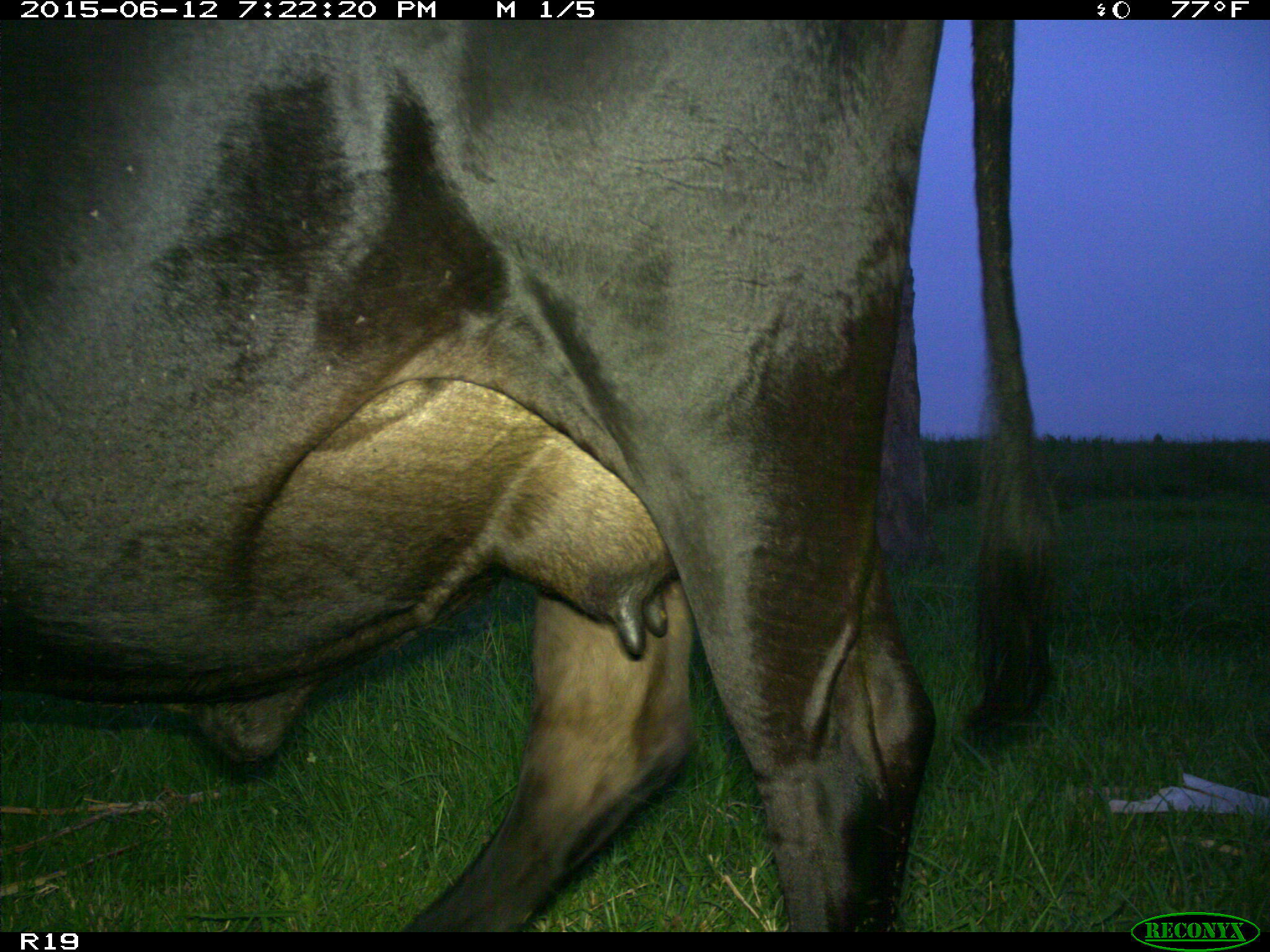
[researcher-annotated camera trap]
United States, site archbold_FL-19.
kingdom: Animalia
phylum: Chordata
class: Mammalia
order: Artiodactyla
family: Bovidae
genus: Bos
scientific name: Bos taurus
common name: domestic cow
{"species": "Bos taurus (domestic cow)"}